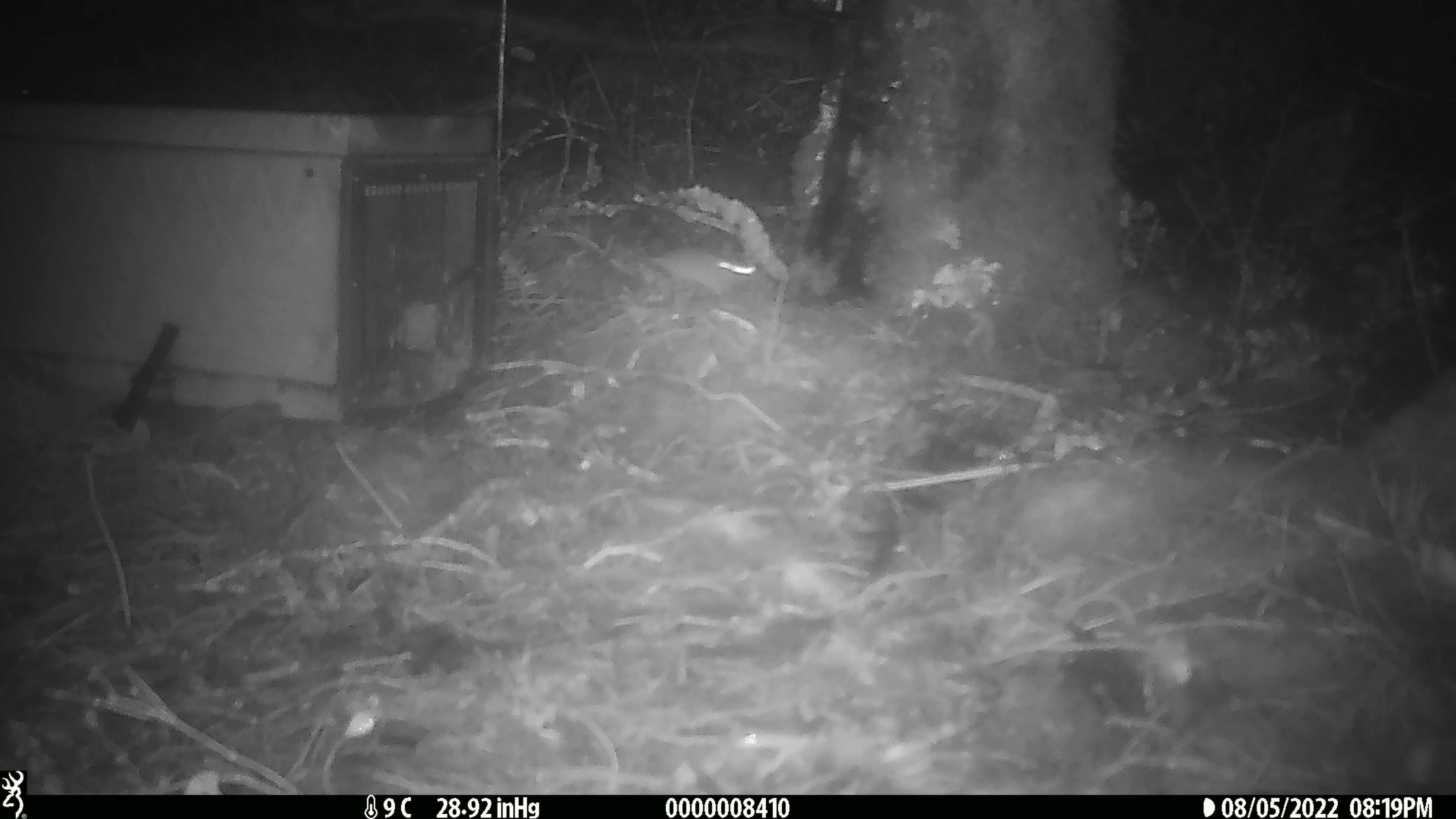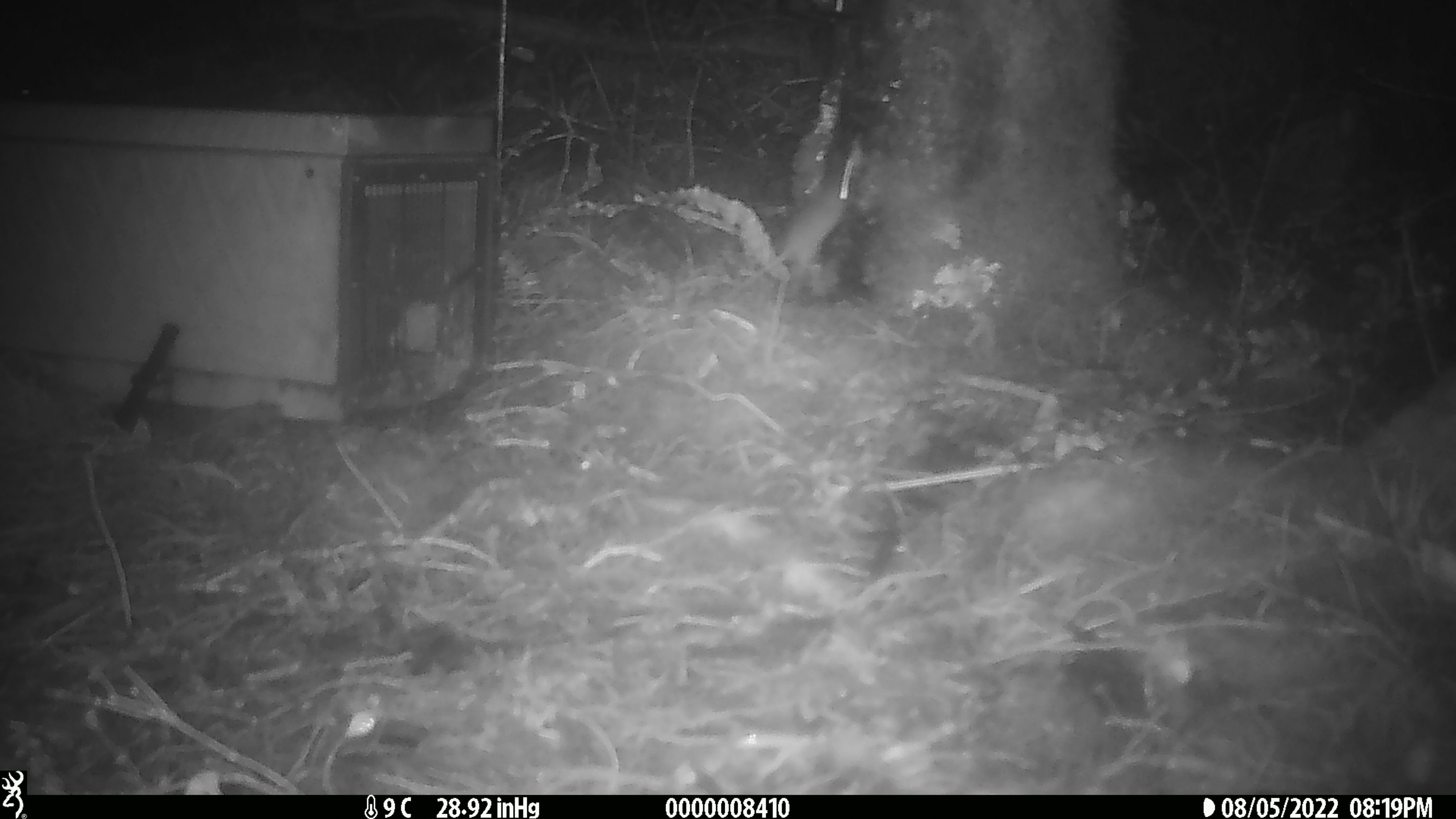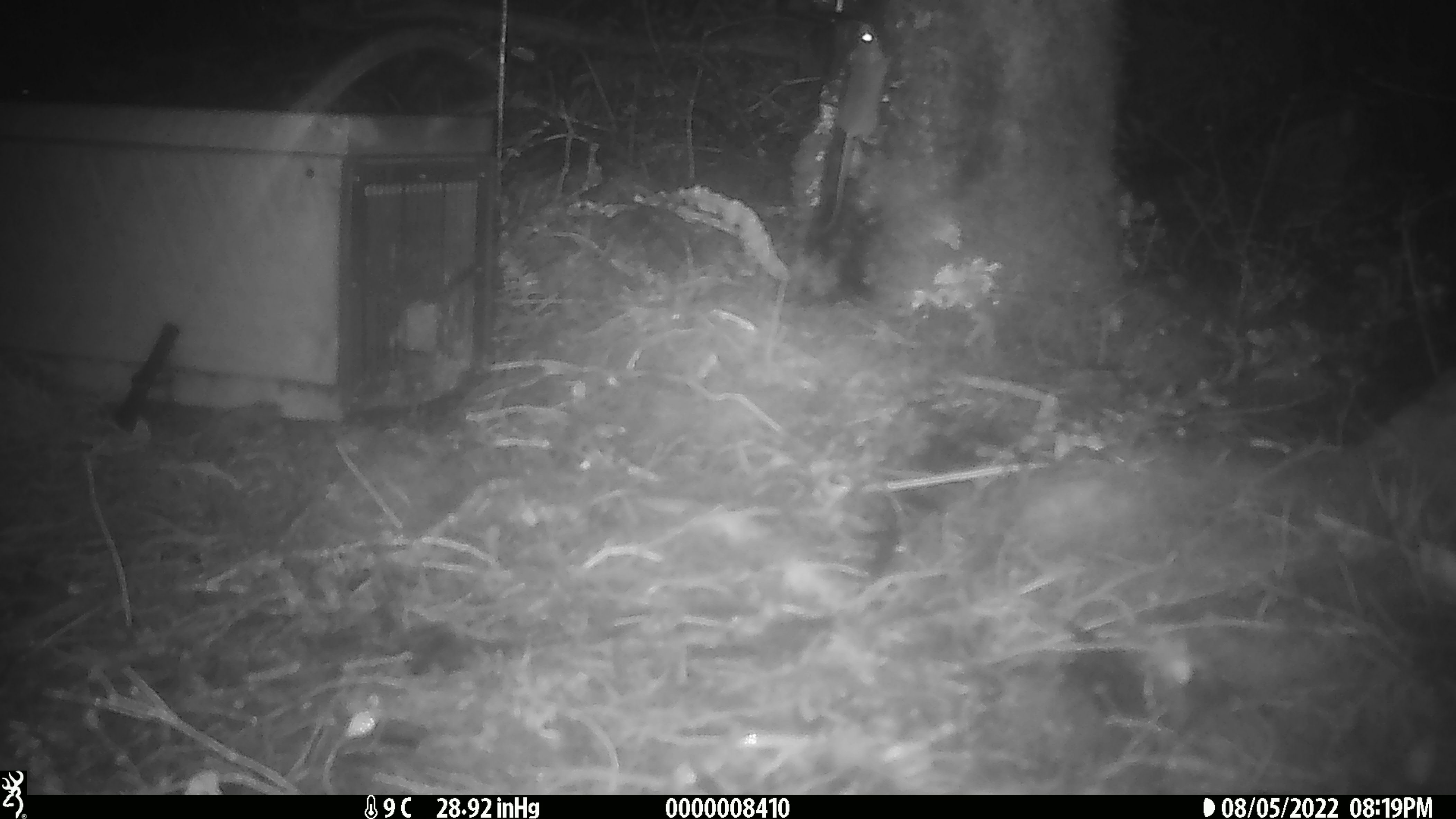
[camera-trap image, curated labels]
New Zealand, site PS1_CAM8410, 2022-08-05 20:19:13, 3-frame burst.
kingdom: Animalia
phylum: Chordata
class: Mammalia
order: Rodentia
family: Muridae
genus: Mus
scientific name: Mus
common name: mouse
Mouse (Mus).